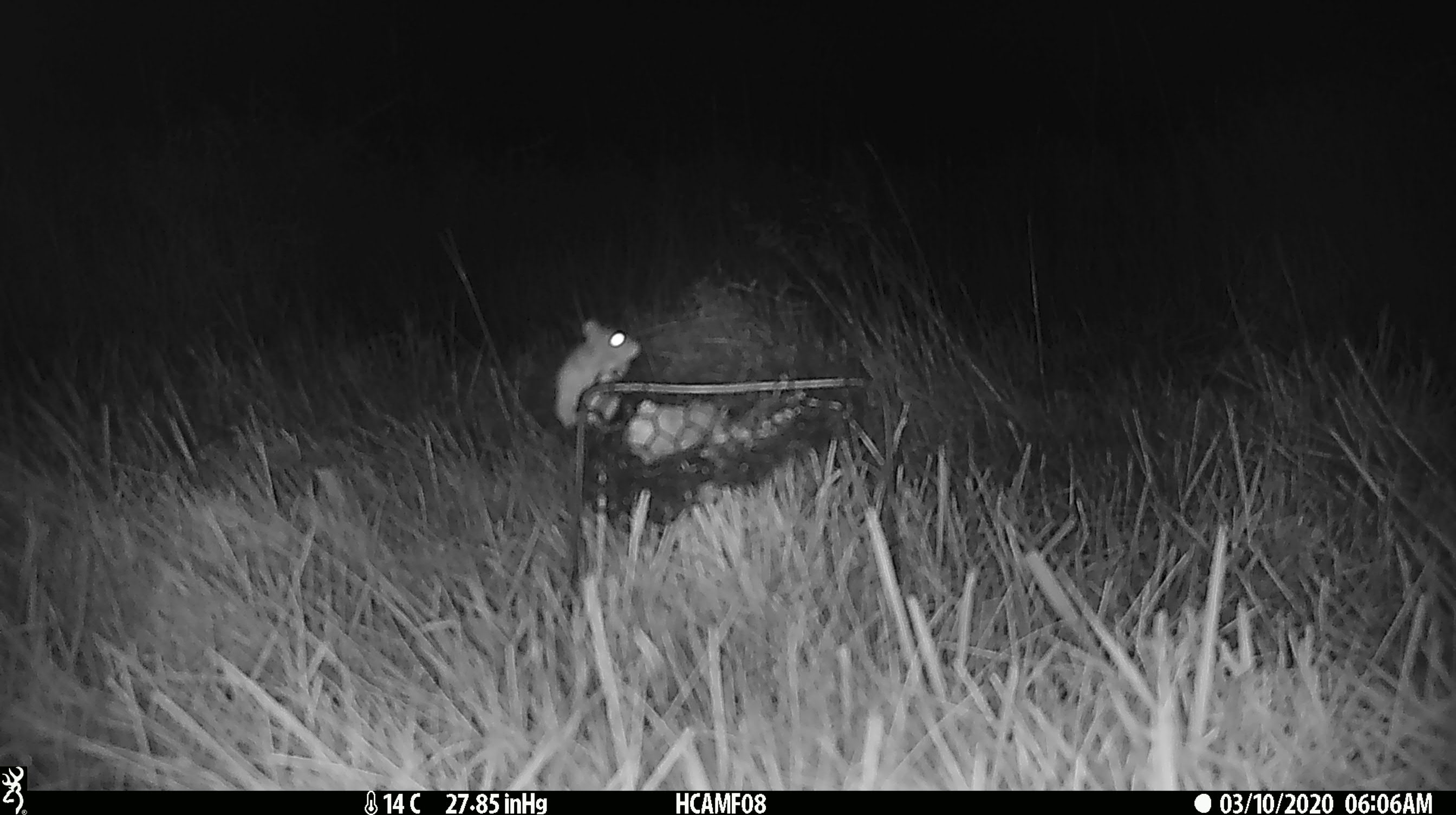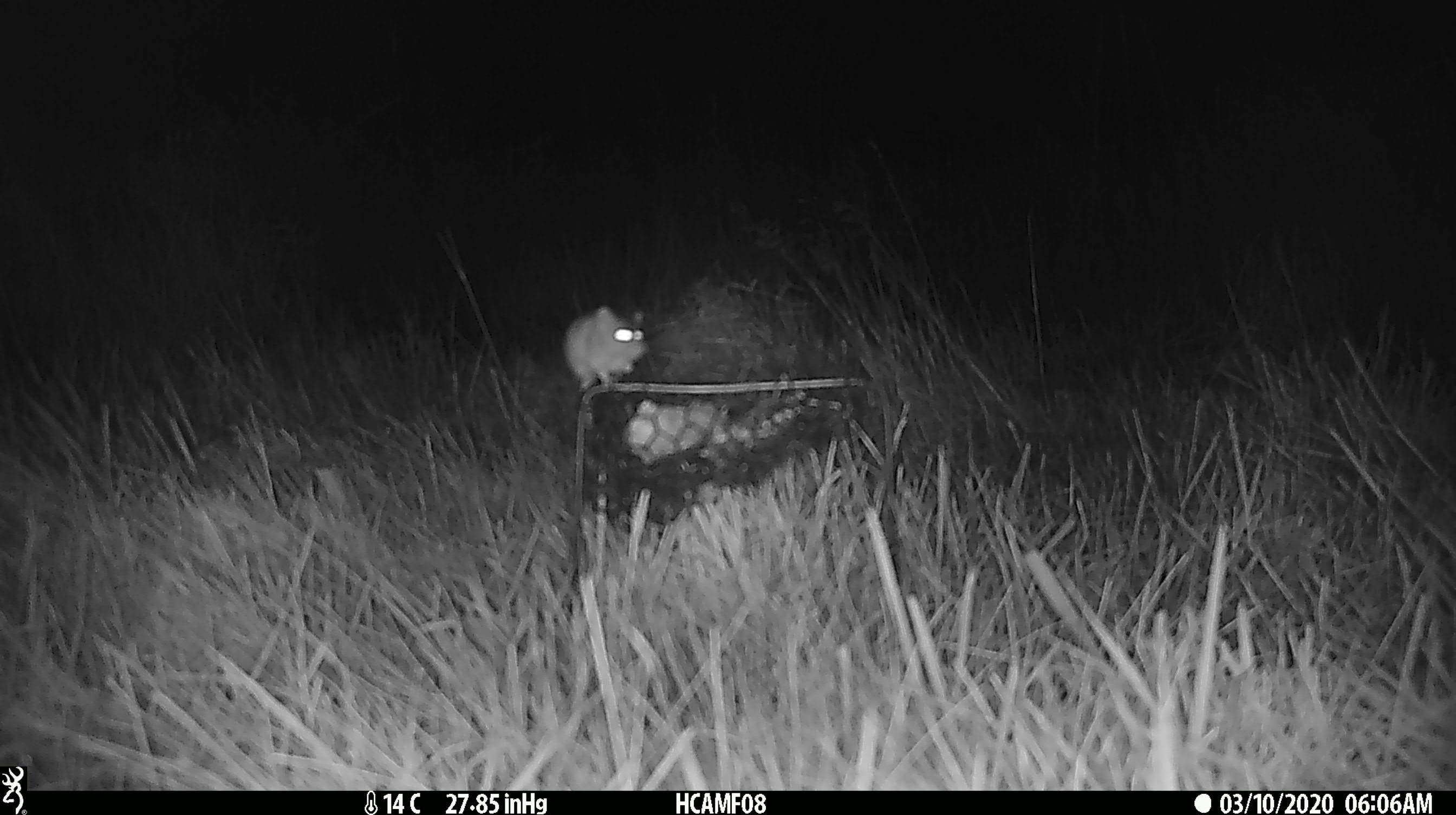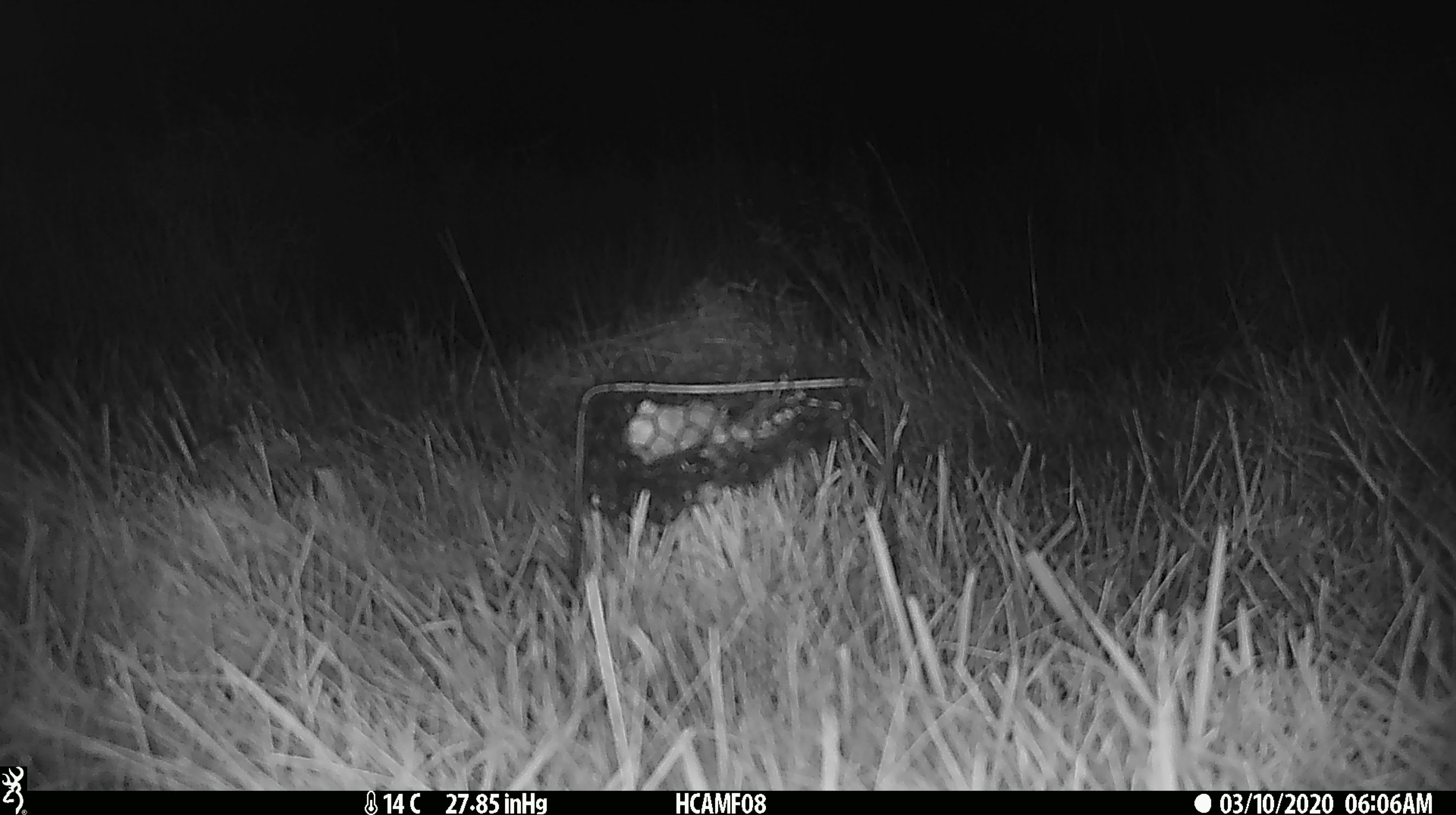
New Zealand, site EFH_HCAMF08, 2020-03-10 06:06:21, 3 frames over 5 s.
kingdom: Animalia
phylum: Chordata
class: Mammalia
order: Rodentia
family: Muridae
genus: Mus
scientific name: Mus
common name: mouse